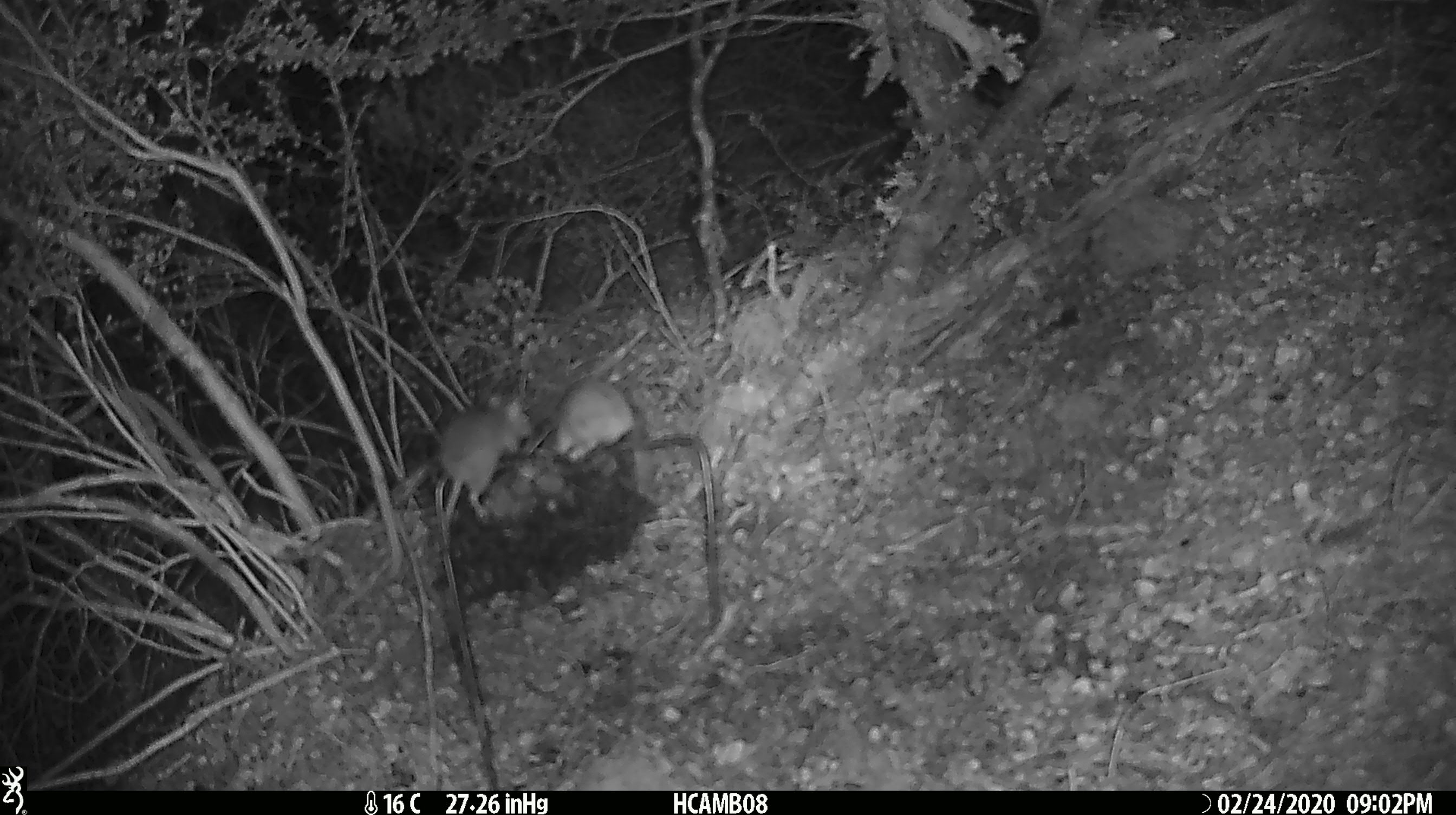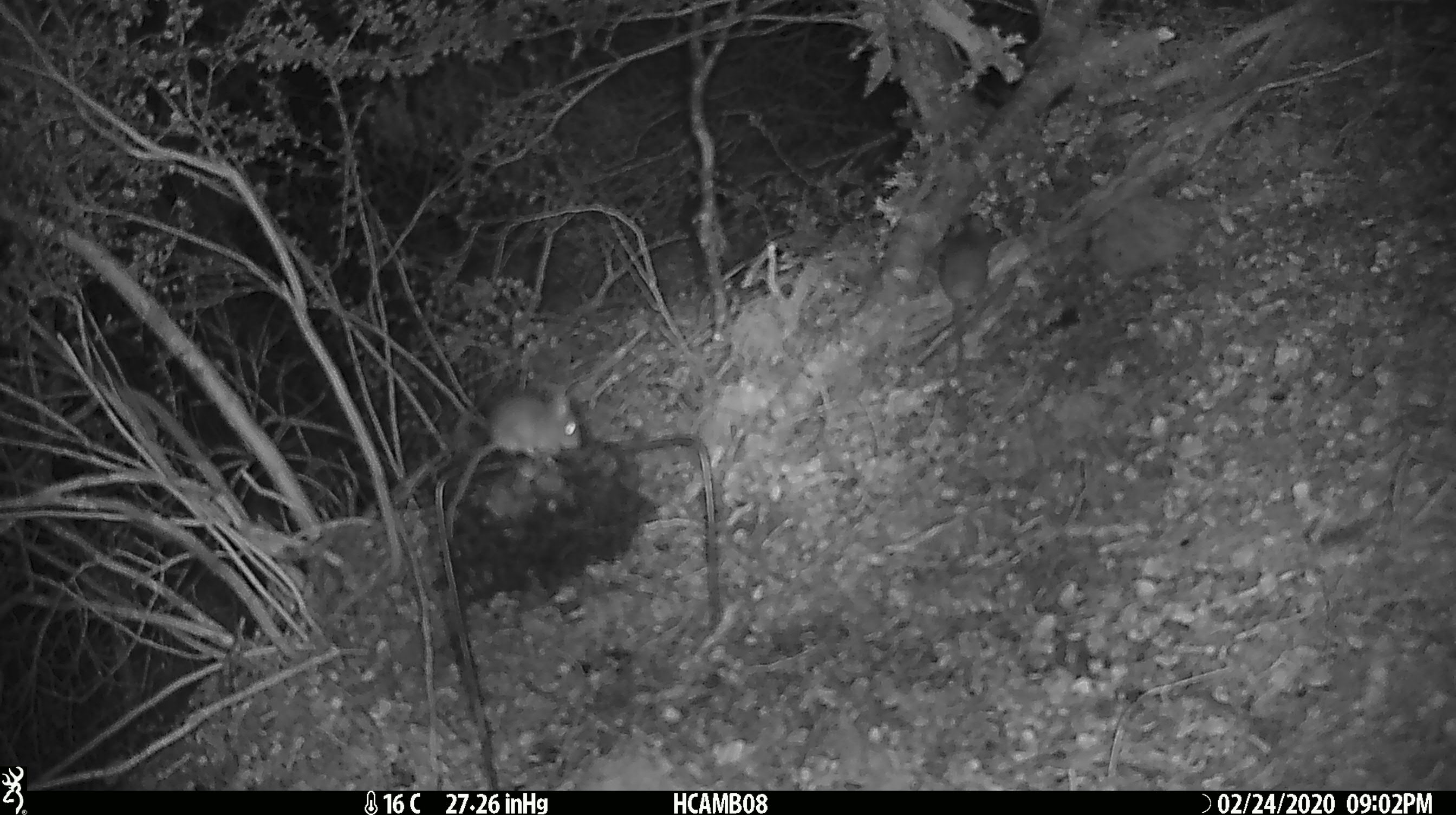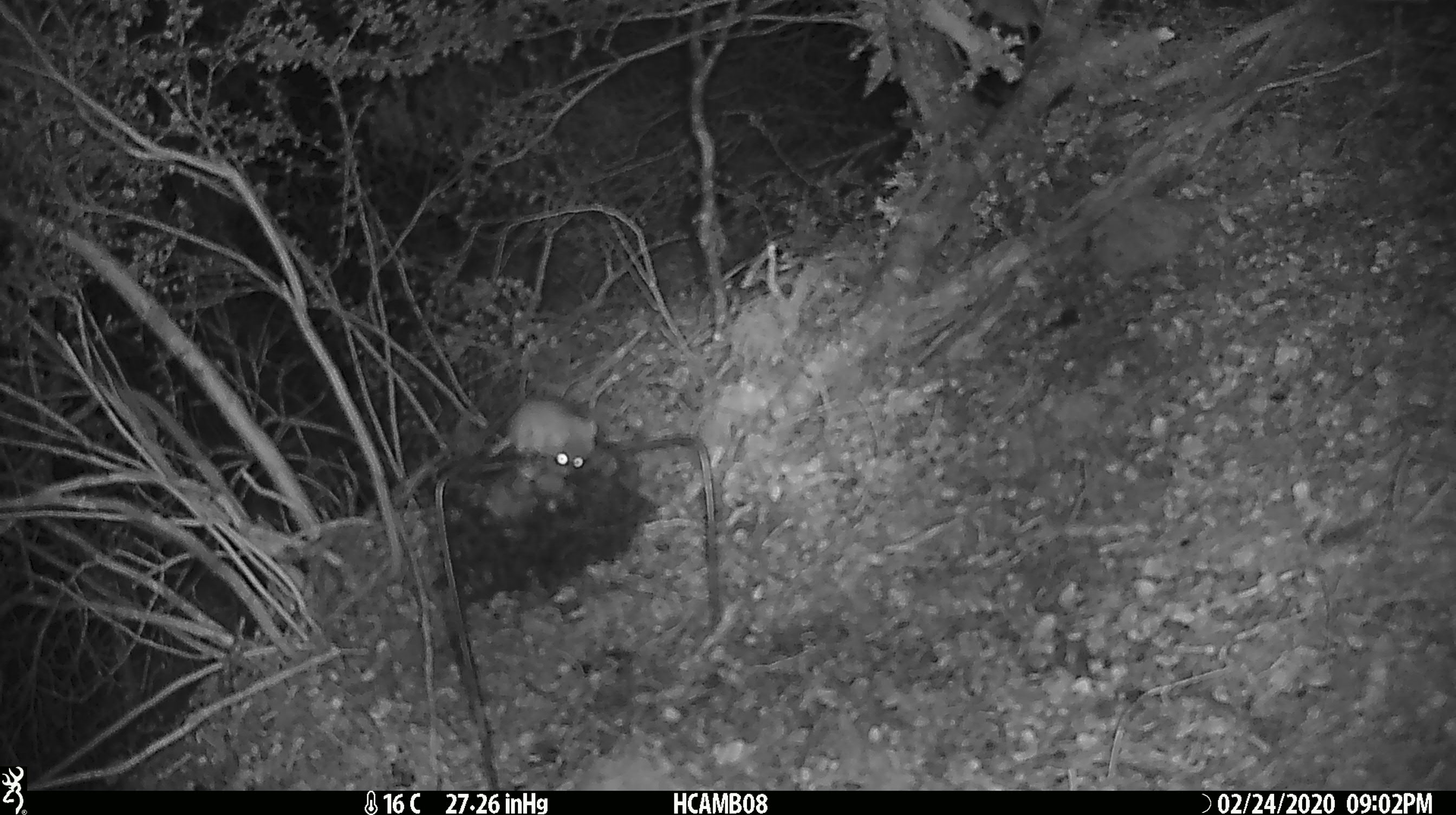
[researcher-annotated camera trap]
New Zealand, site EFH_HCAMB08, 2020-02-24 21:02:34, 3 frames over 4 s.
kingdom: Animalia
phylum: Chordata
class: Mammalia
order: Rodentia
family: Muridae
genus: Mus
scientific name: Mus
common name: mouse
Mouse (Mus).